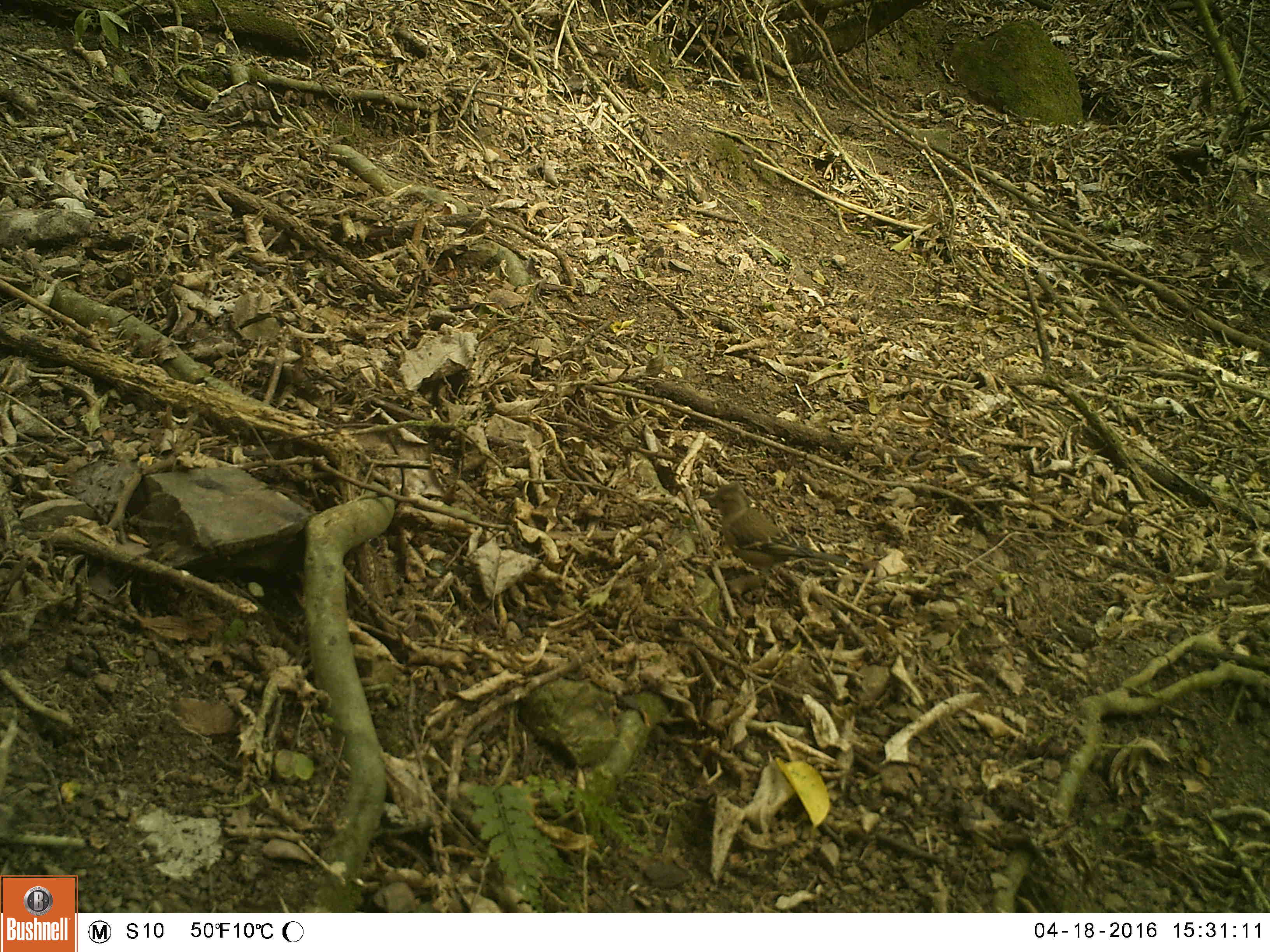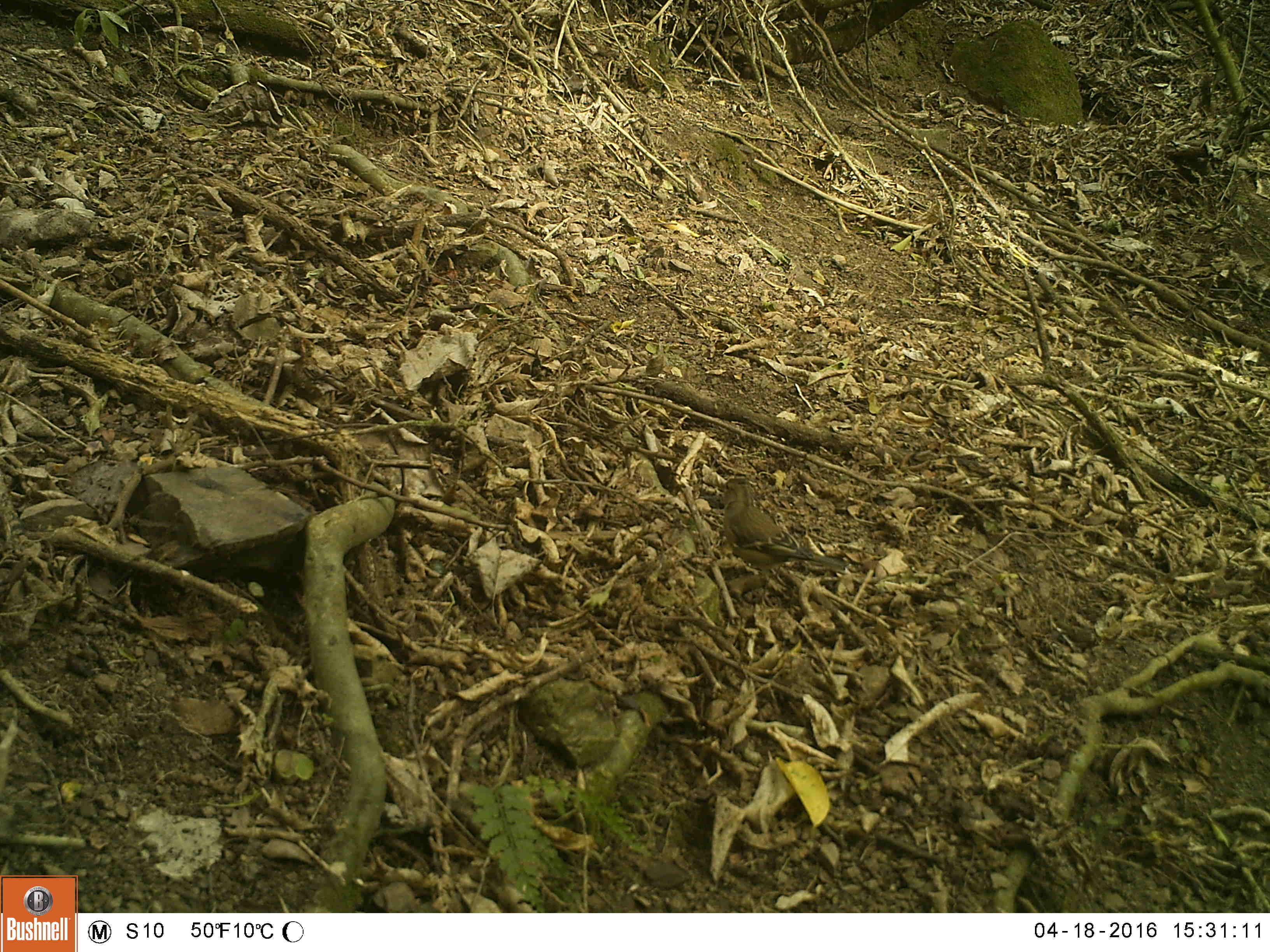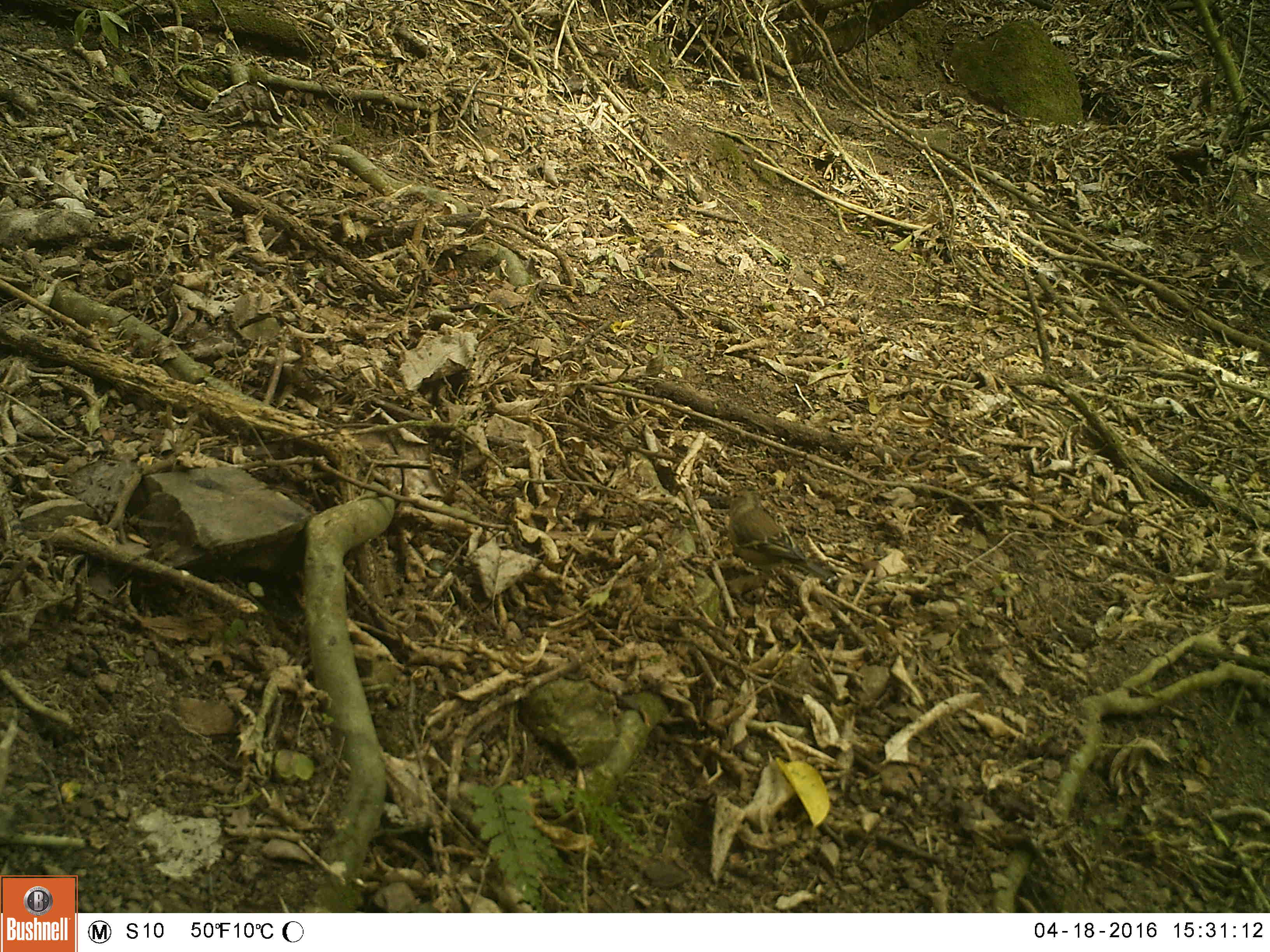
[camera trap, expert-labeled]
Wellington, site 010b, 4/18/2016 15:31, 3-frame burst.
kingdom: Animalia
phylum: Chordata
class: Aves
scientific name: Aves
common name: bird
Bird (Aves).